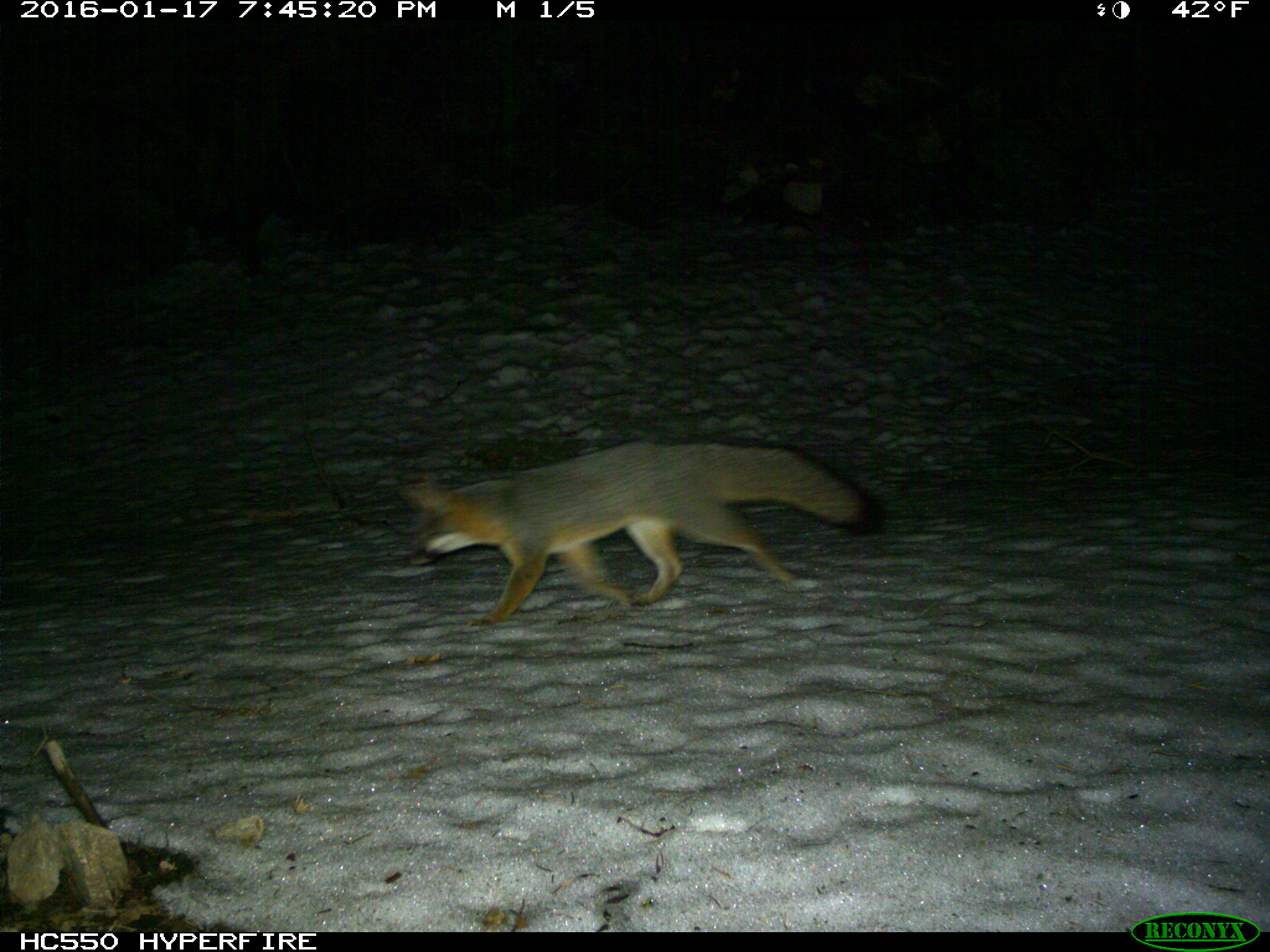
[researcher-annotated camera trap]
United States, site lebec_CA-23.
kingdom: Animalia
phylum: Chordata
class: Mammalia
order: Carnivora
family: Canidae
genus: Urocyon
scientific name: Urocyon cinereoargenteus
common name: gray fox